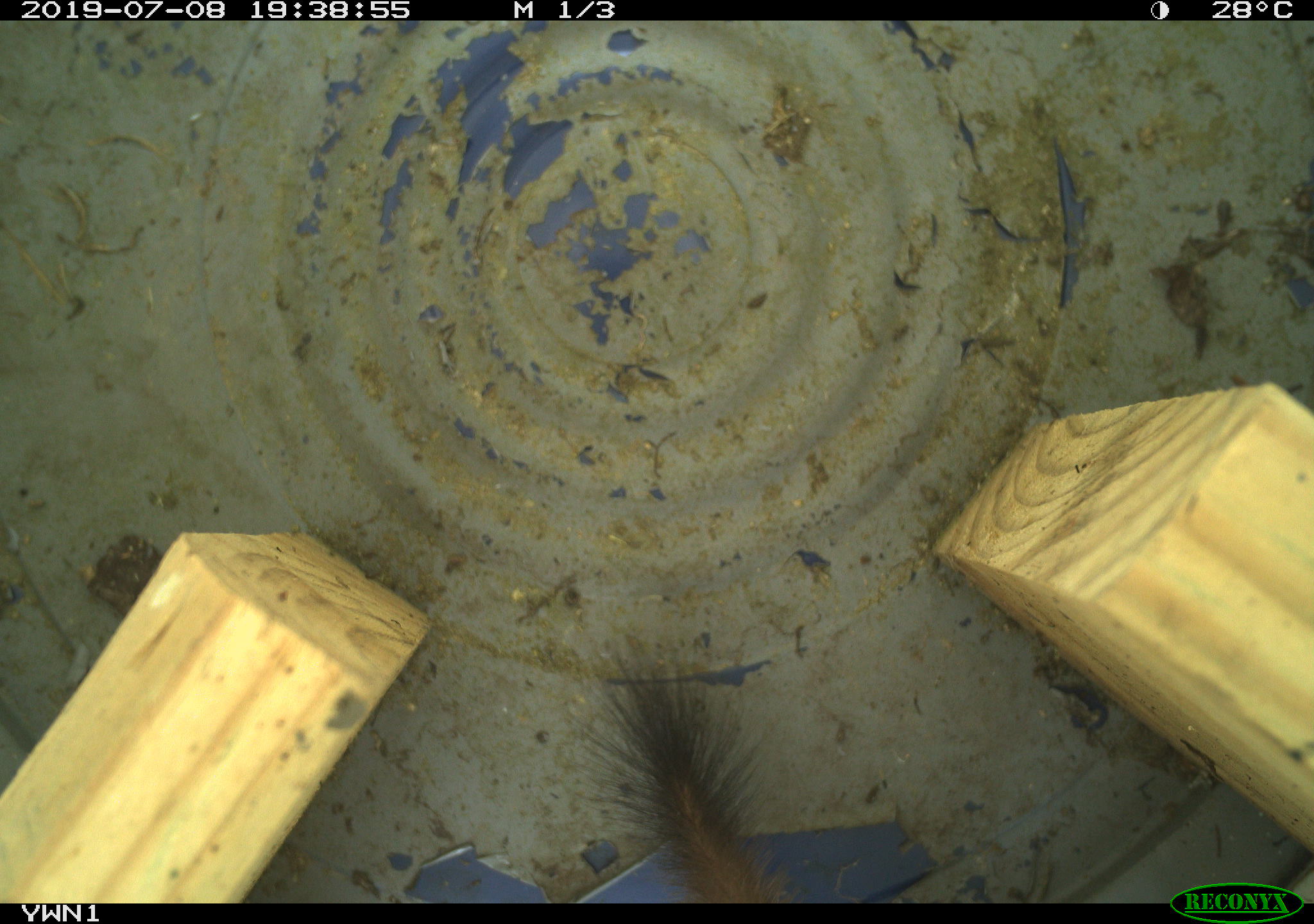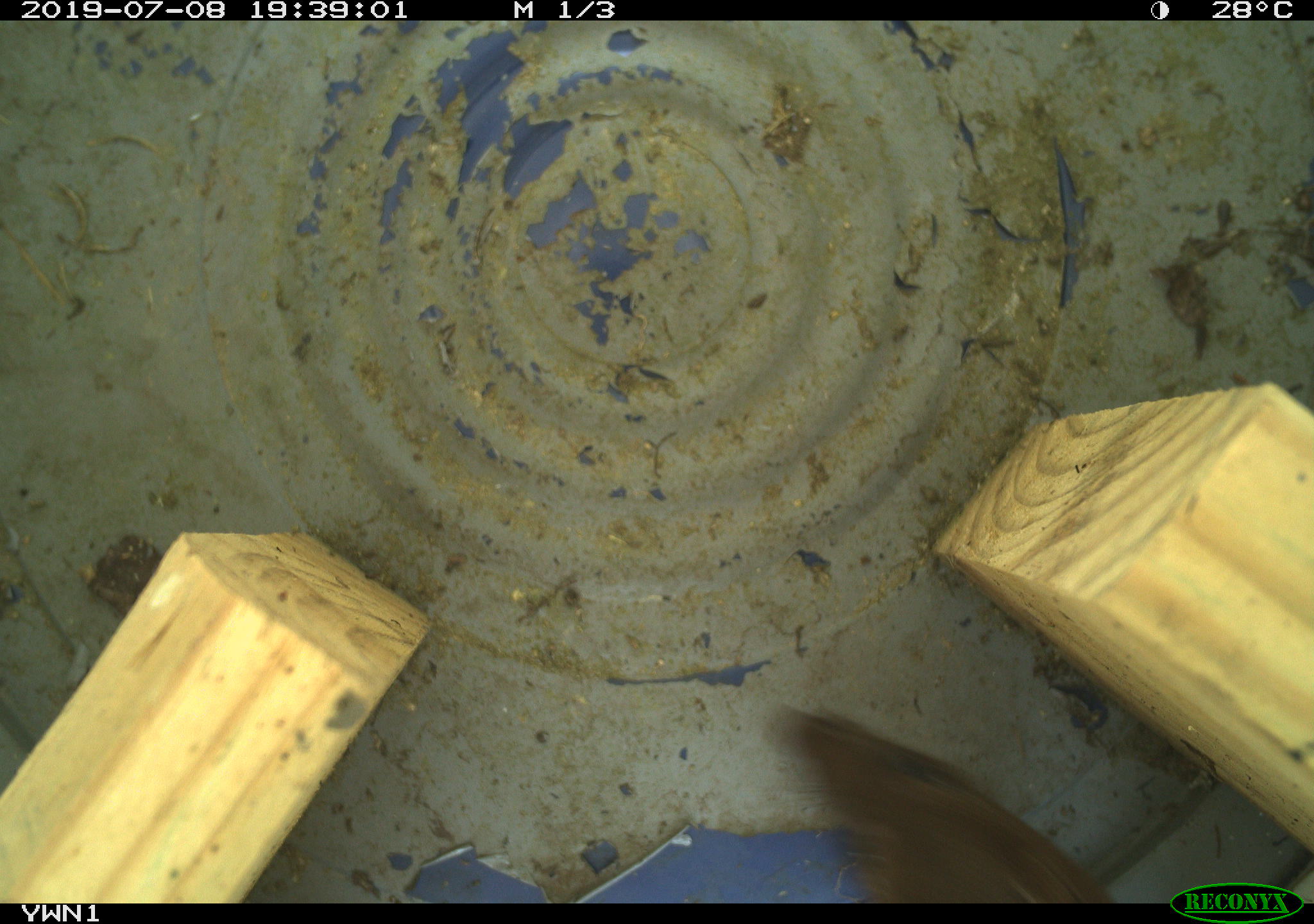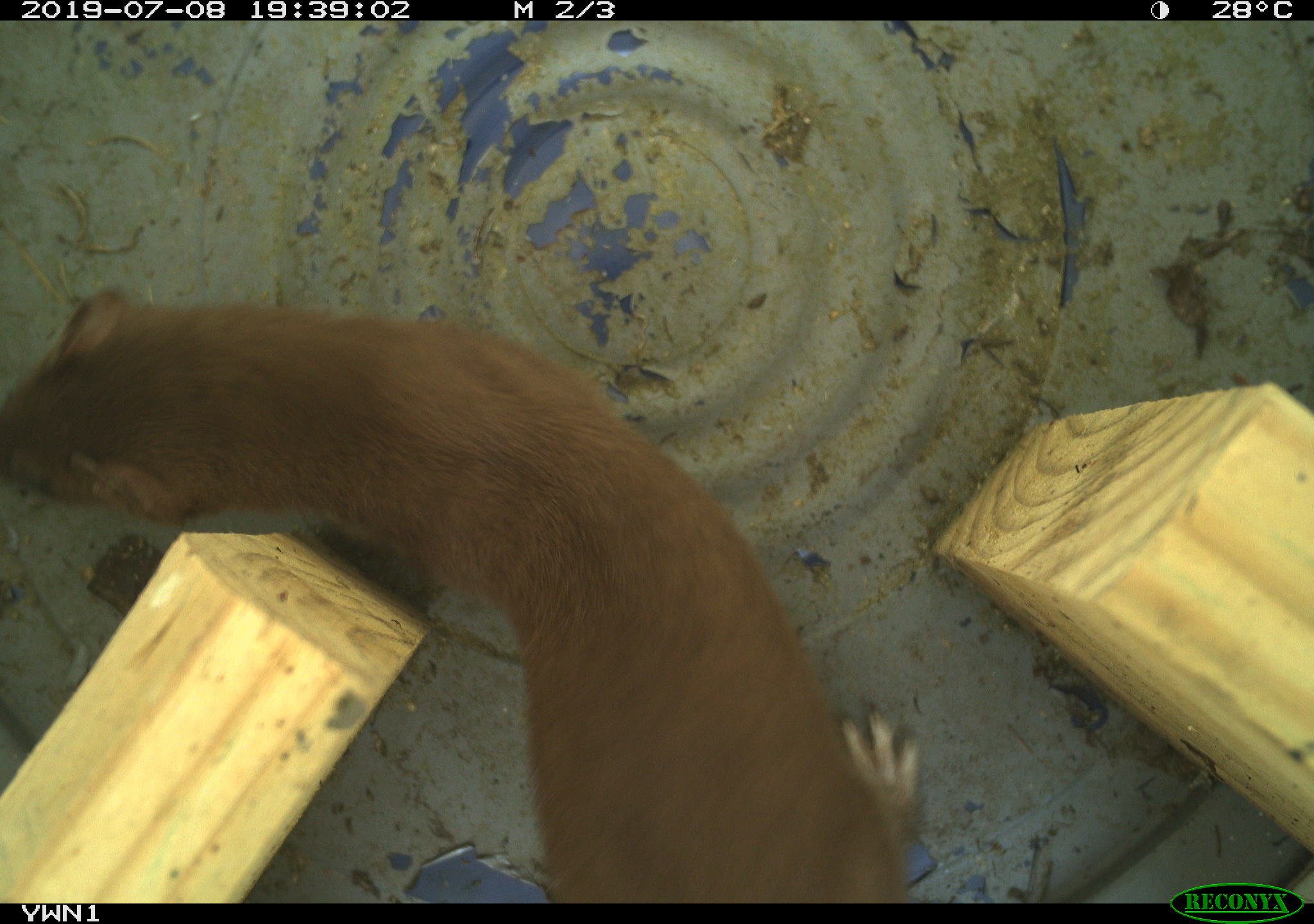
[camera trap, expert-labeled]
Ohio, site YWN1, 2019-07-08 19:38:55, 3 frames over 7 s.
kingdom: Animalia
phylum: Chordata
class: Mammalia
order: Carnivora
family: Mustelidae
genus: Neogale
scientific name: Neogale frenata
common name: long-tailed weasel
Long-tailed weasel (Neogale frenata).